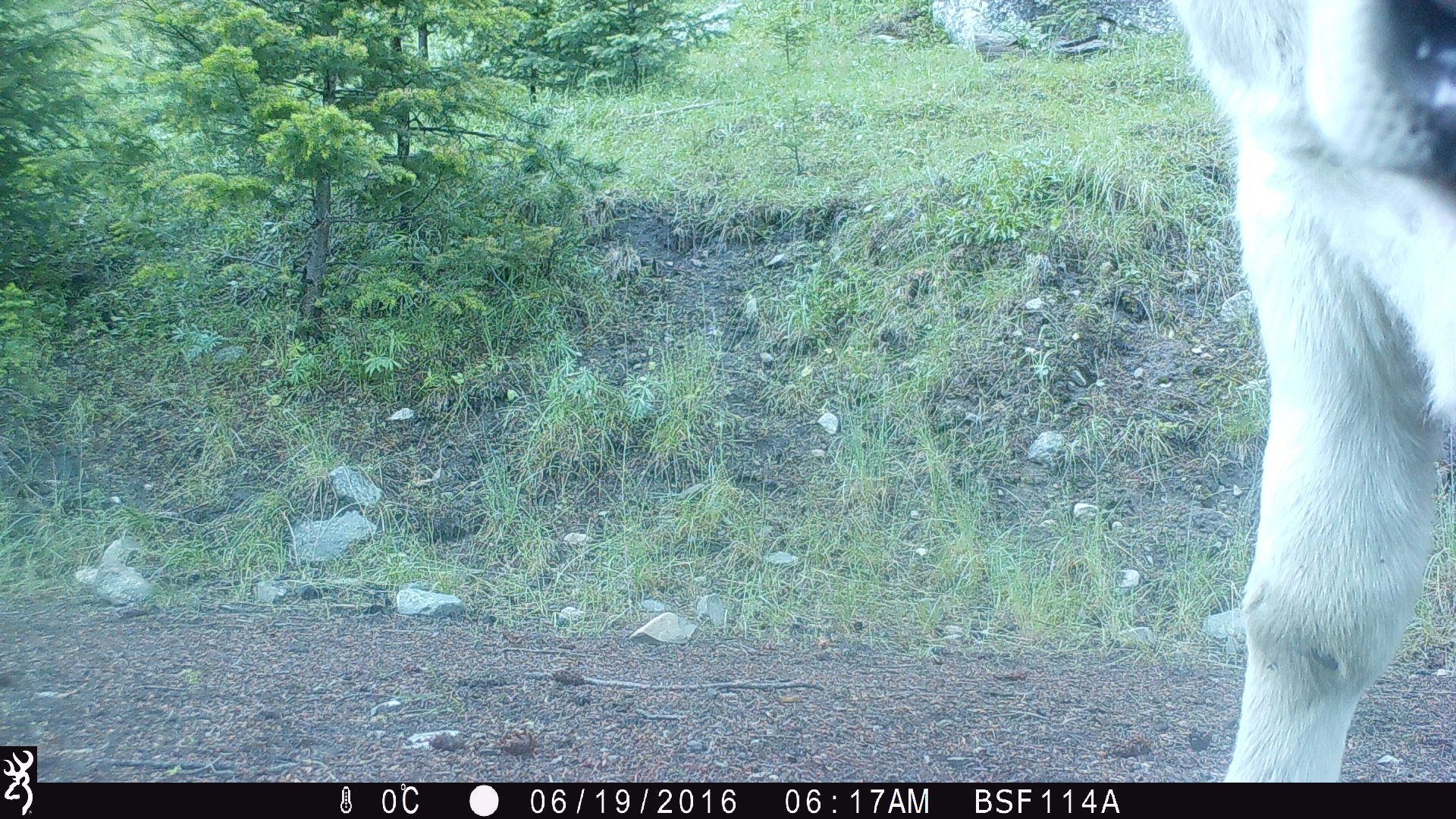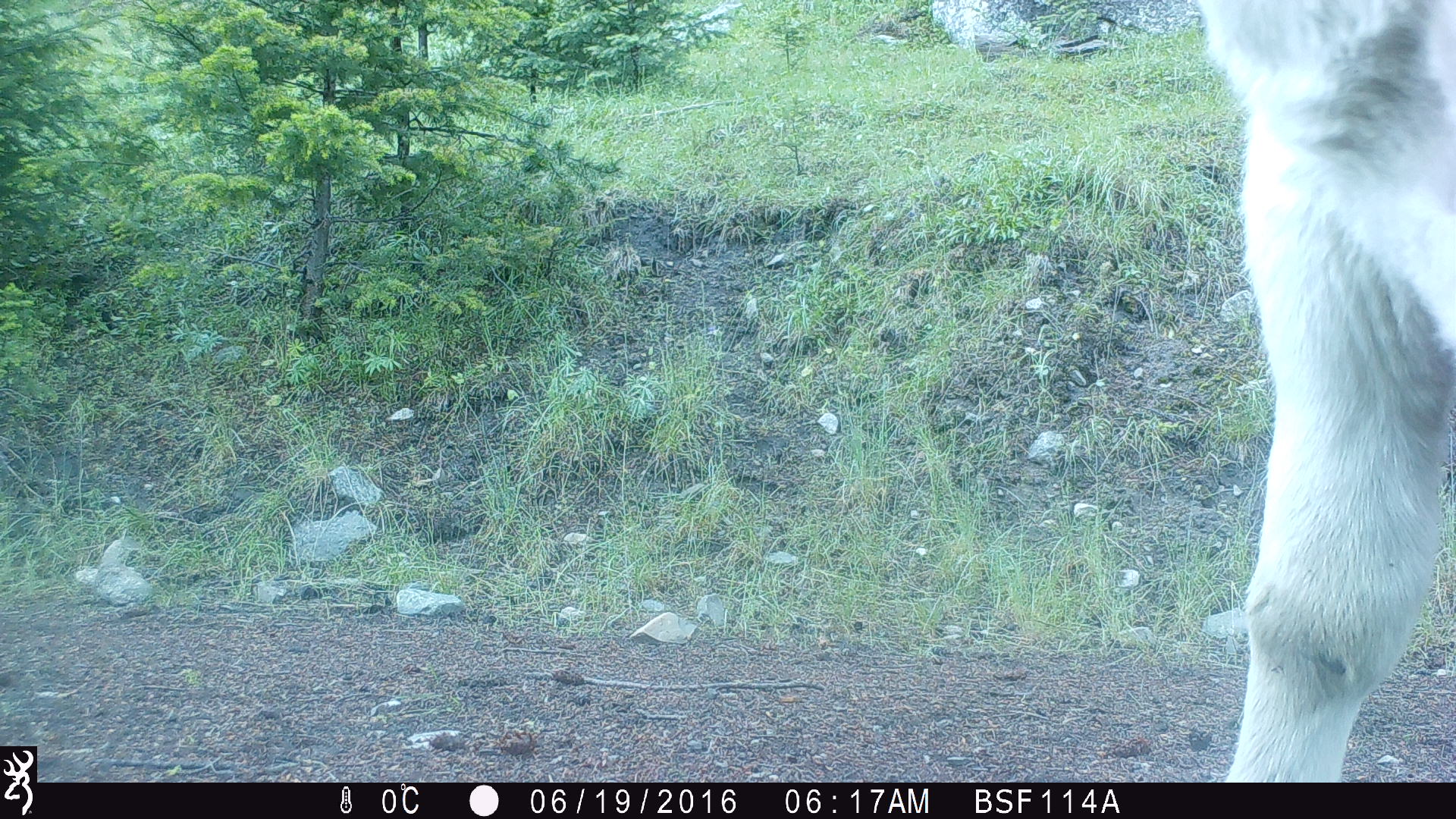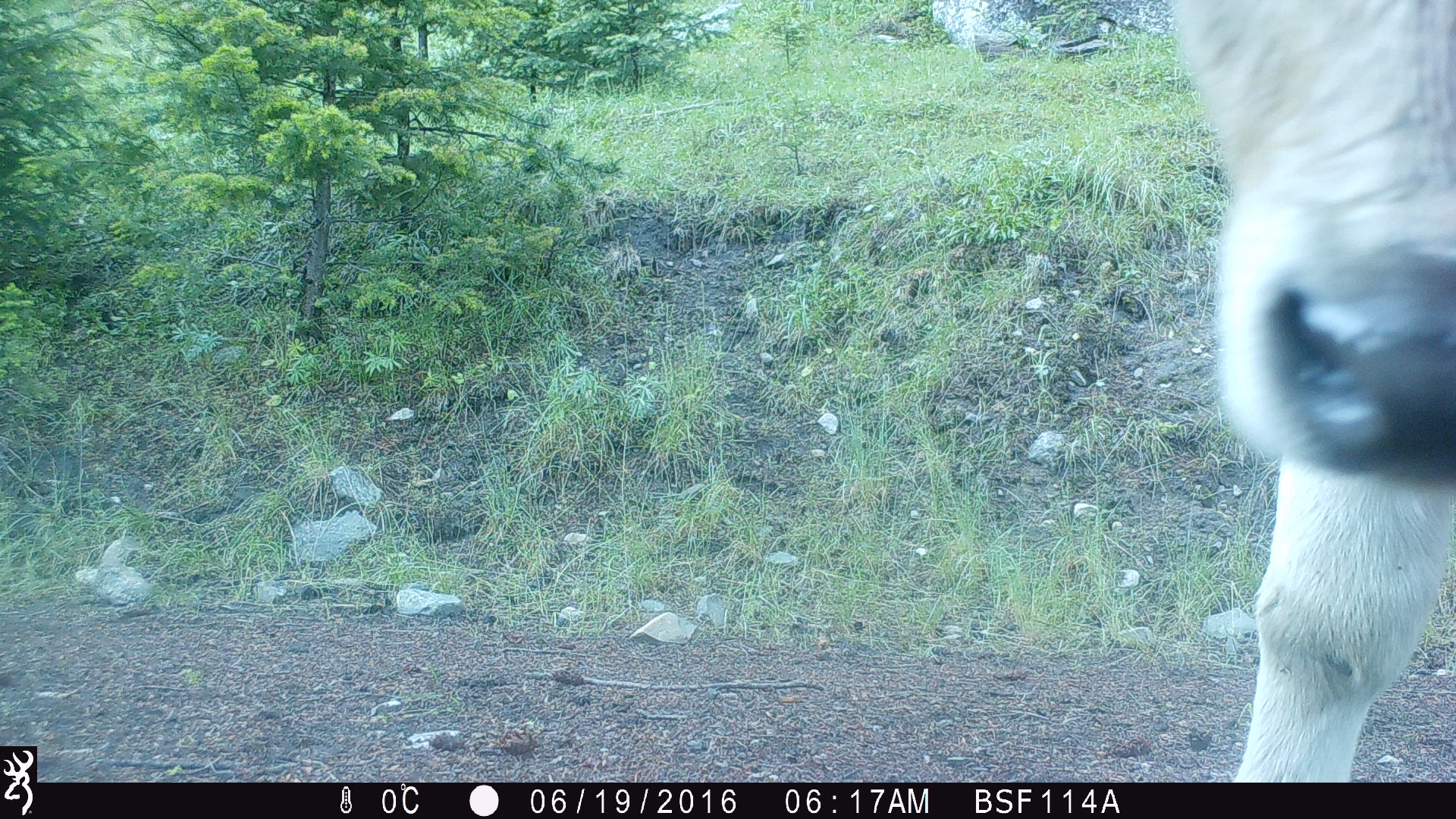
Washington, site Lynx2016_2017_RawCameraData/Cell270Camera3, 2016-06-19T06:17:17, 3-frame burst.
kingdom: Animalia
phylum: Chordata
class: Mammalia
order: Artiodactyla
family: Bovidae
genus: Bos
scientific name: Bos taurus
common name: domestic cattle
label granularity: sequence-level